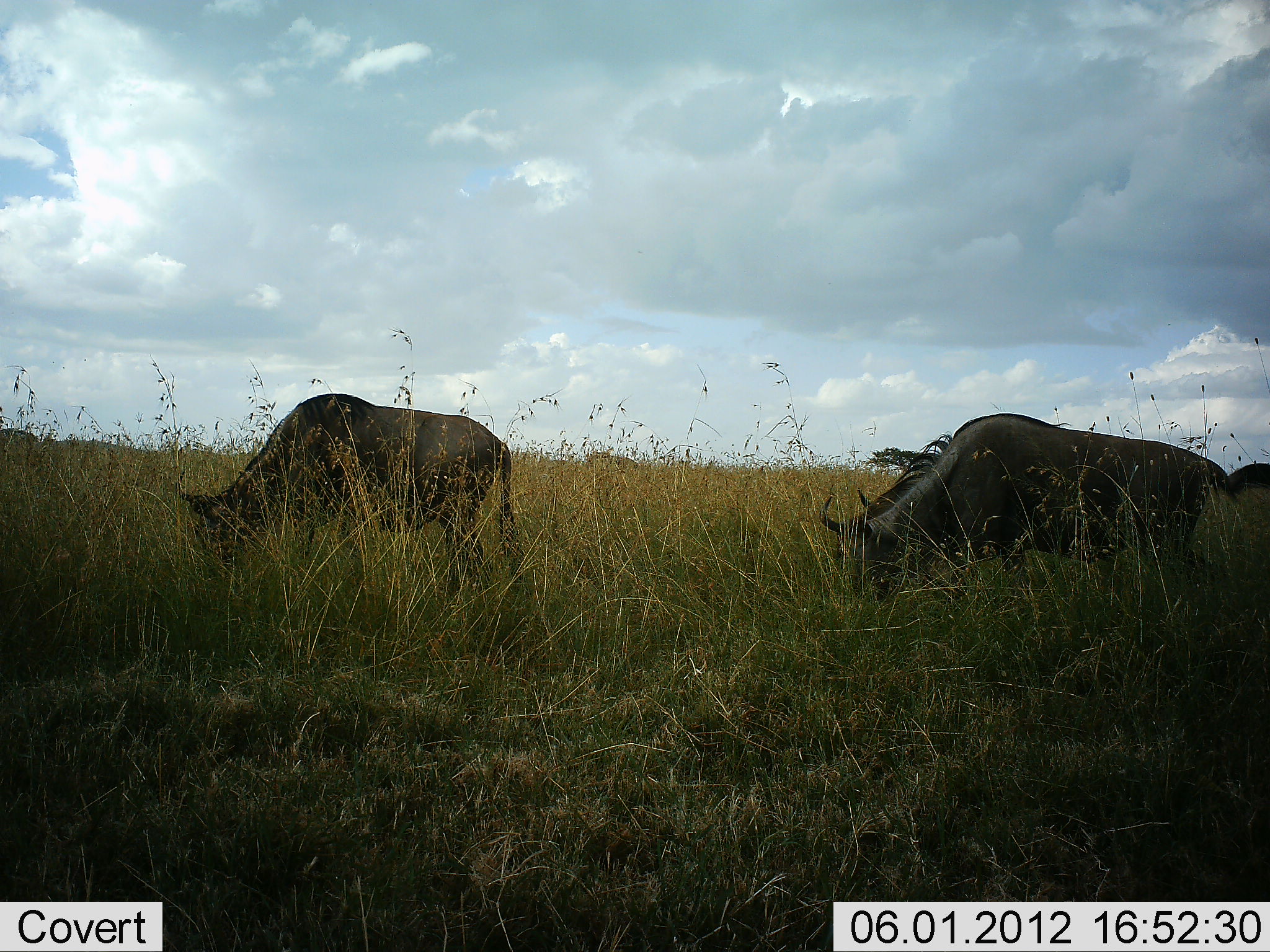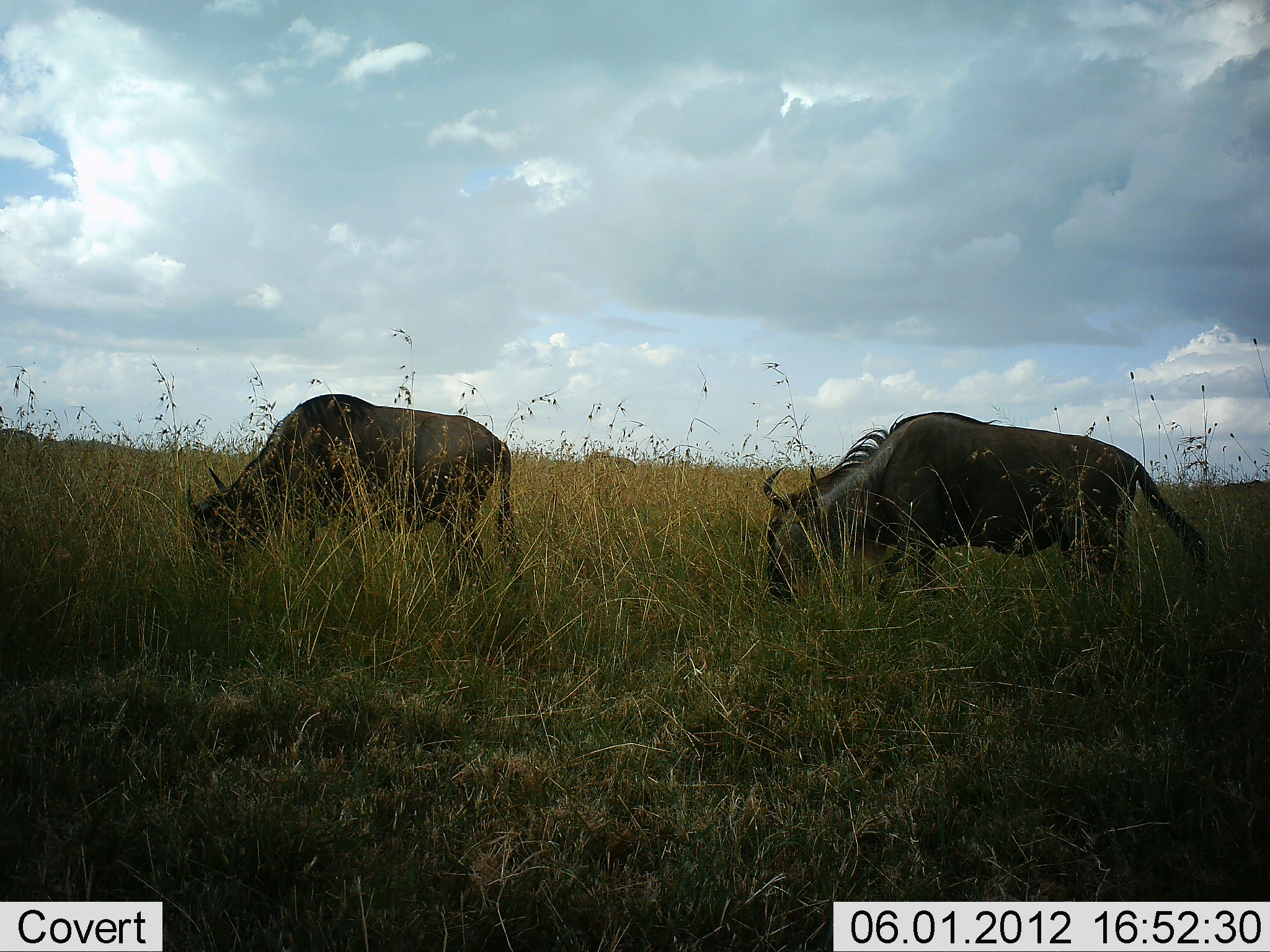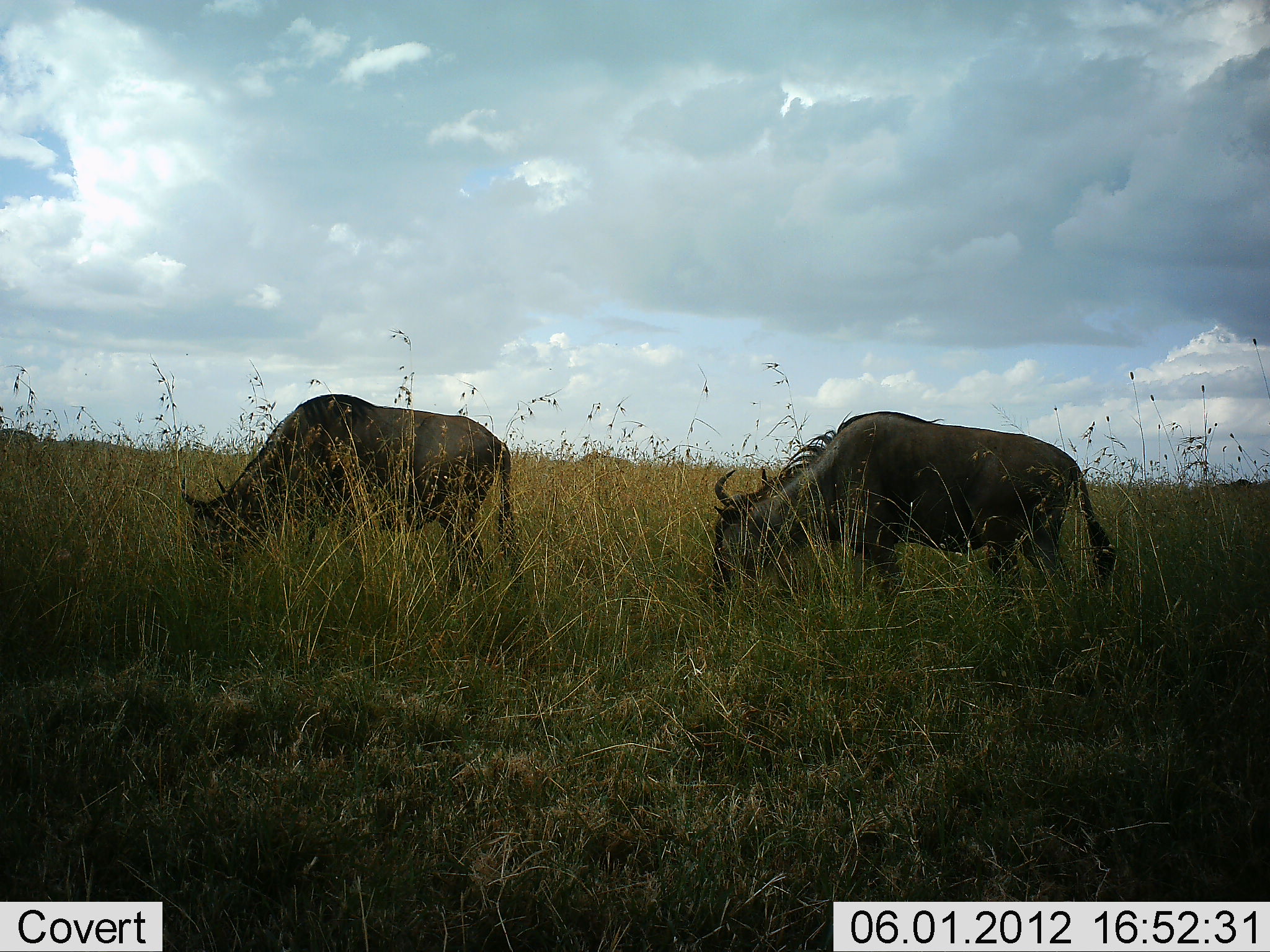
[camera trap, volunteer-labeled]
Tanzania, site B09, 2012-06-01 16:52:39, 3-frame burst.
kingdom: Animalia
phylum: Chordata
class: Mammalia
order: Artiodactyla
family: Bovidae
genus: Connochaetes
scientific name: Connochaetes taurinus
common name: blue wildebeest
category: wildebeest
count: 2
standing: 30%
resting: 0%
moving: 40%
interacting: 0%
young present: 0%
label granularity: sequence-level